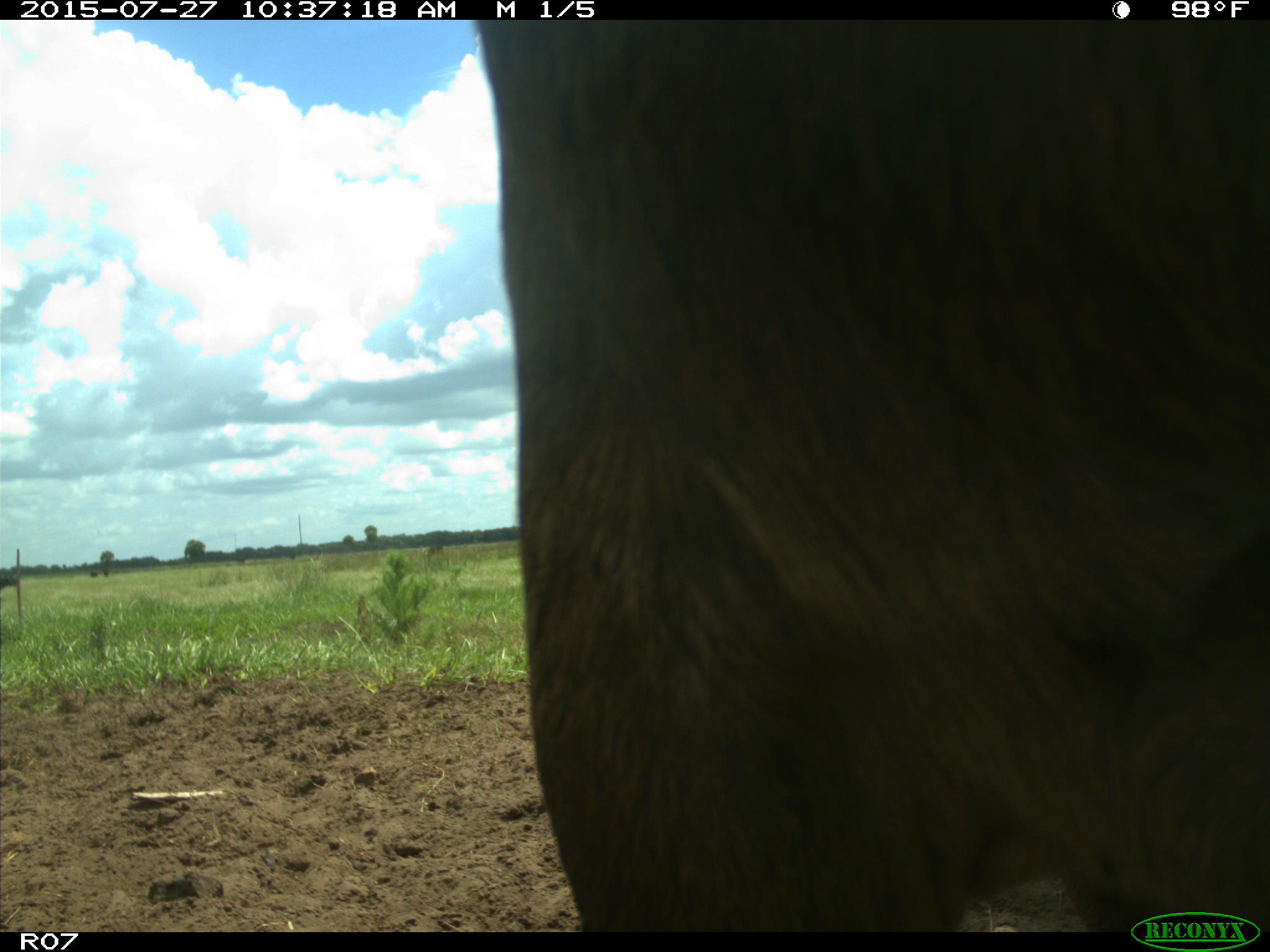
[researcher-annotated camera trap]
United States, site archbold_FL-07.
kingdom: Animalia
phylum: Chordata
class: Mammalia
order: Artiodactyla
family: Bovidae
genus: Bos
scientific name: Bos taurus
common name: domestic cow